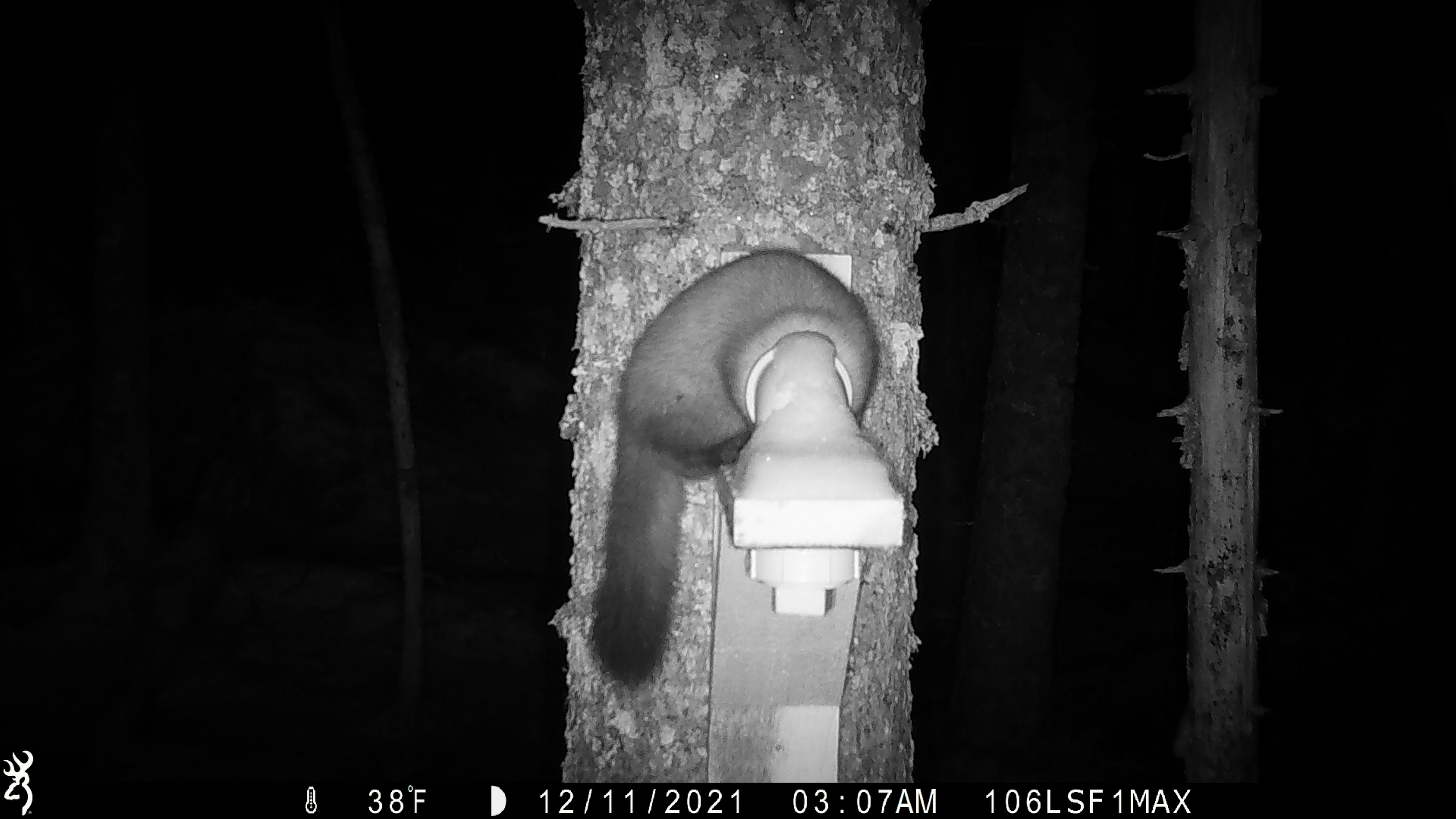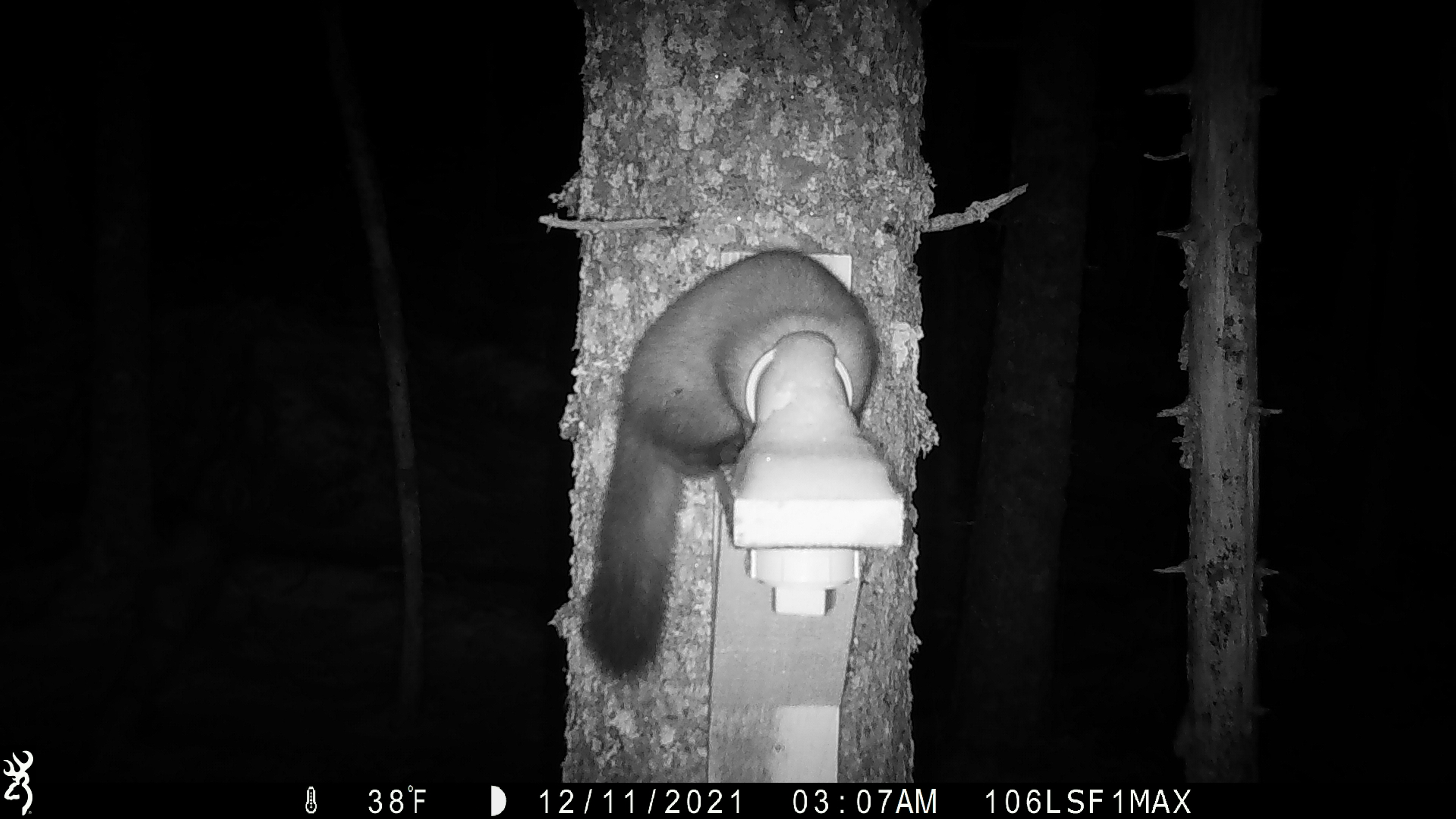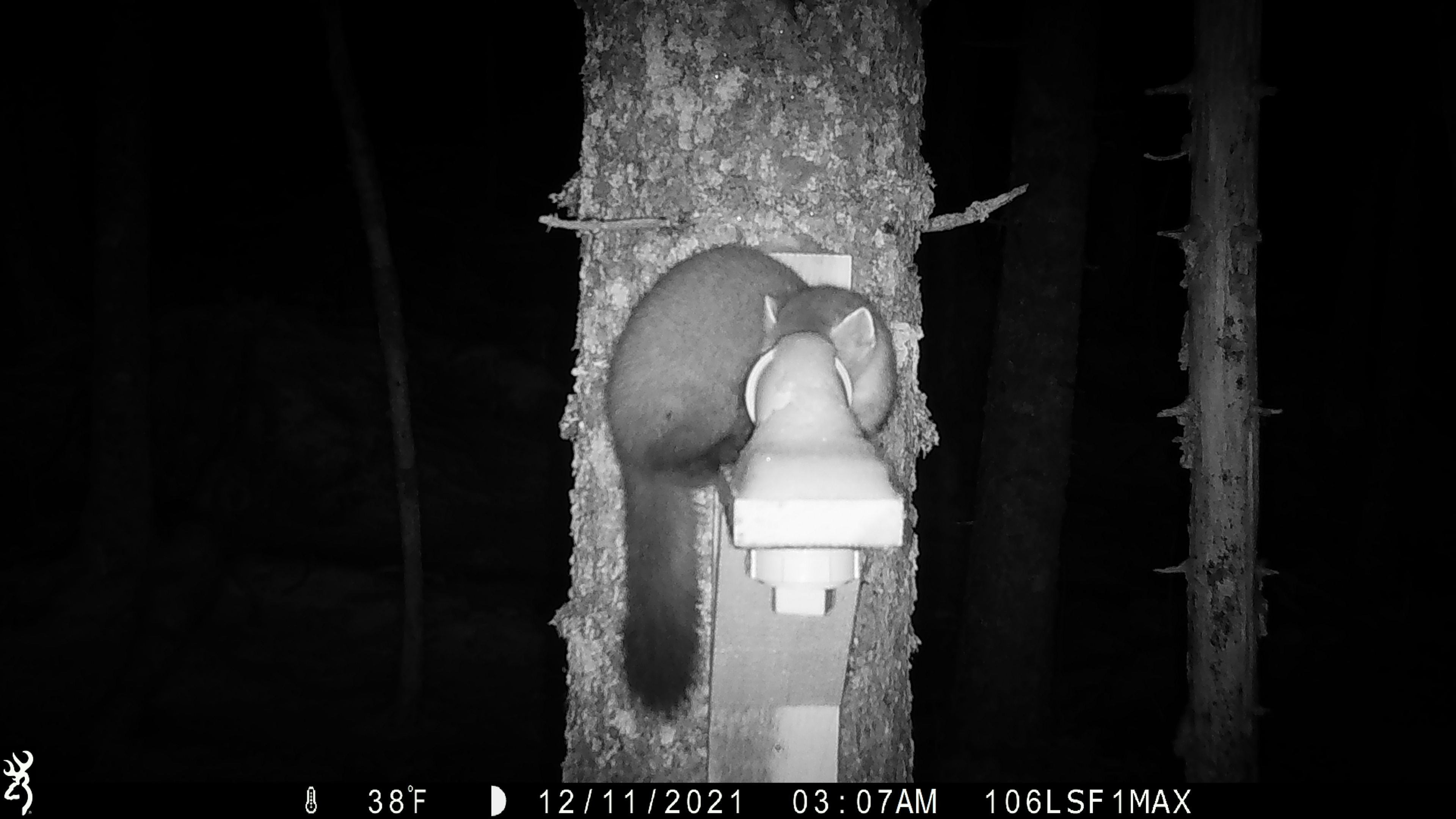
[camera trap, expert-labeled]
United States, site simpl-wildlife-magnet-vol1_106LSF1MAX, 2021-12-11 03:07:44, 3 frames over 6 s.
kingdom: Animalia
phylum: Chordata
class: Mammalia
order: Carnivora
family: Mustelidae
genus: Martes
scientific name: Martes americana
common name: american marten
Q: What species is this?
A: American marten (Martes americana).